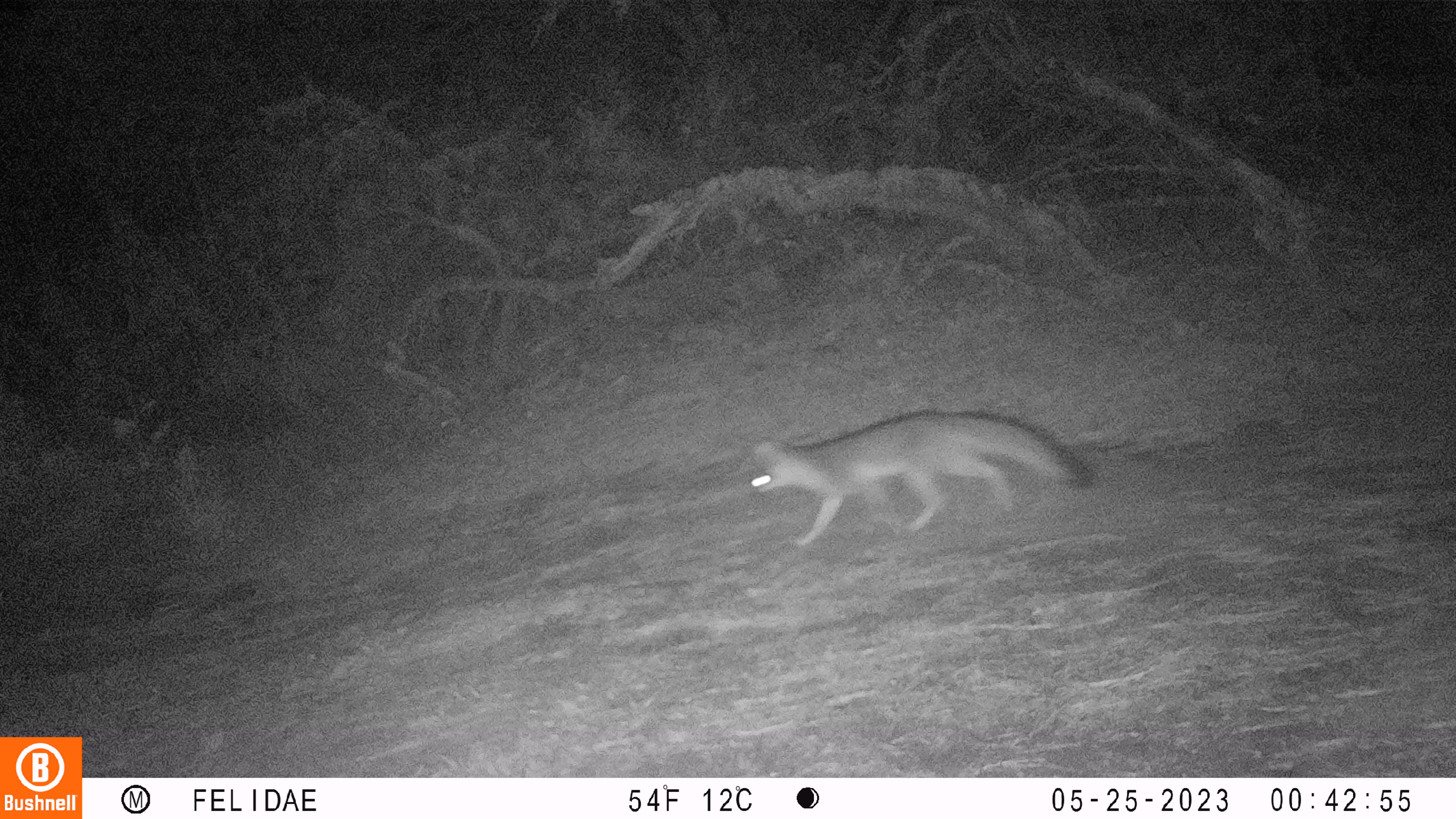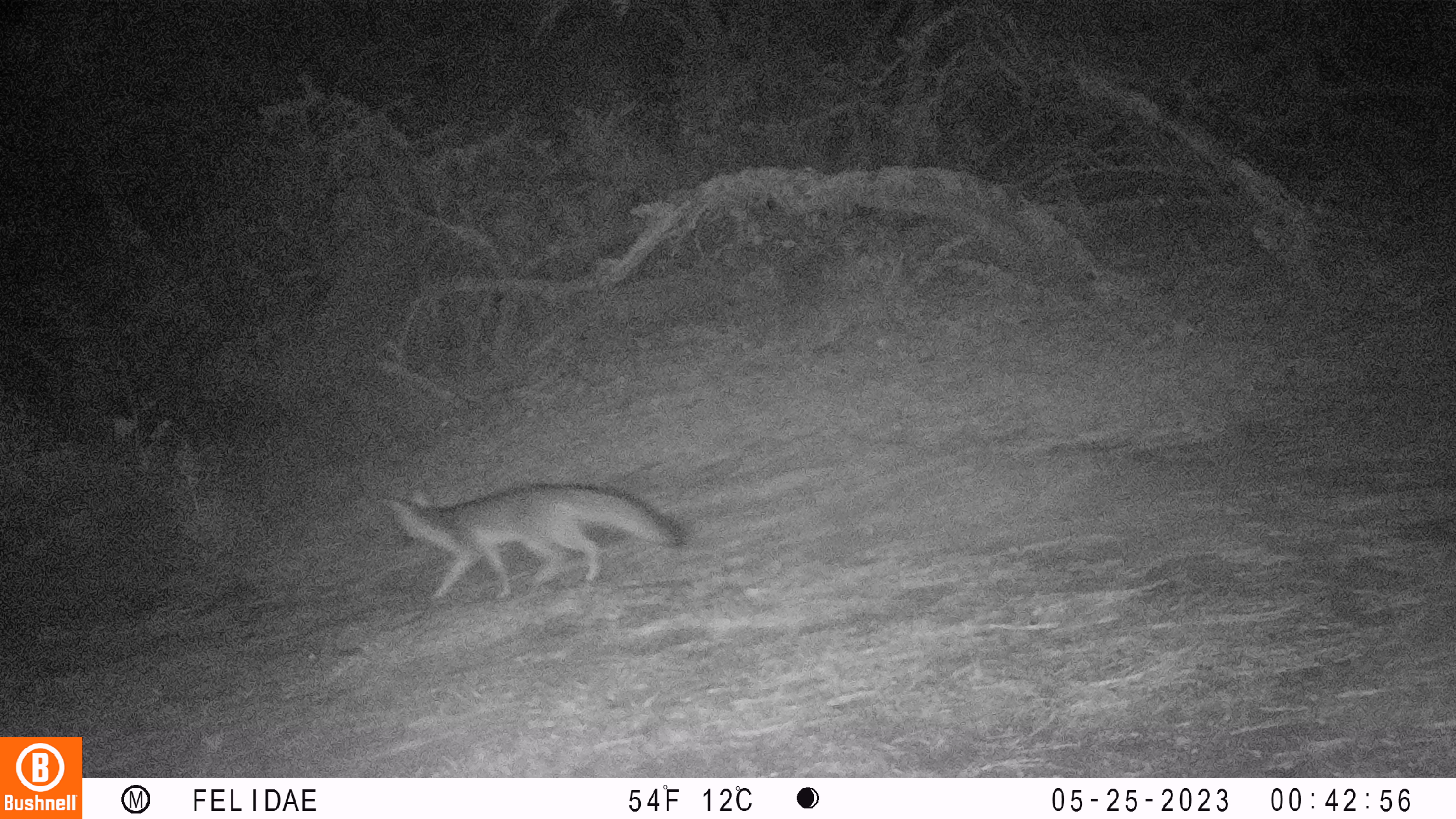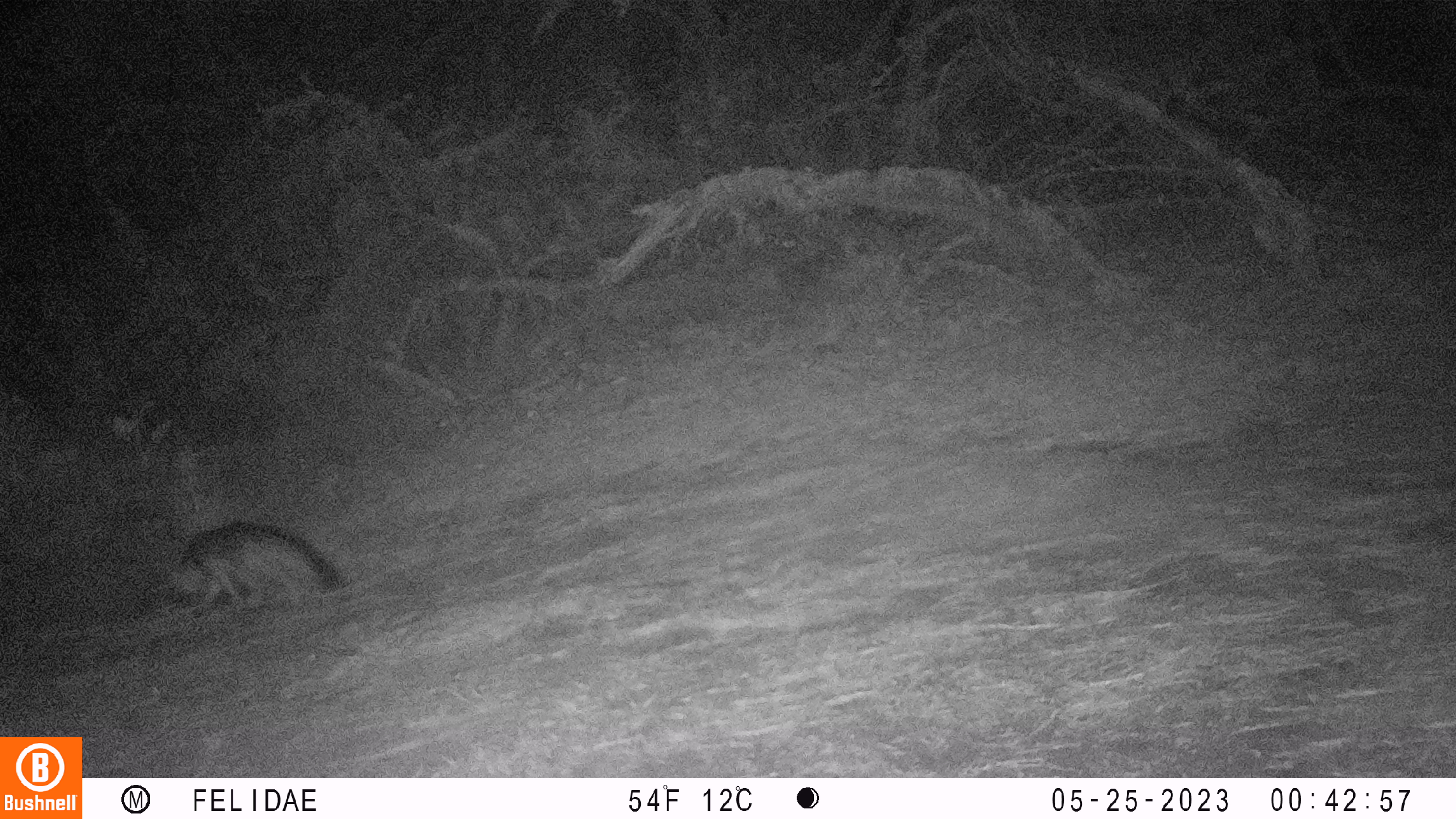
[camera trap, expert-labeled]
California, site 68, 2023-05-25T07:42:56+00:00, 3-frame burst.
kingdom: Animalia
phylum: Chordata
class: Mammalia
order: Carnivora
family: Canidae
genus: Urocyon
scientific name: Urocyon cinereoargenteus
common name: gray fox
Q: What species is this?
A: Gray fox (Urocyon cinereoargenteus).